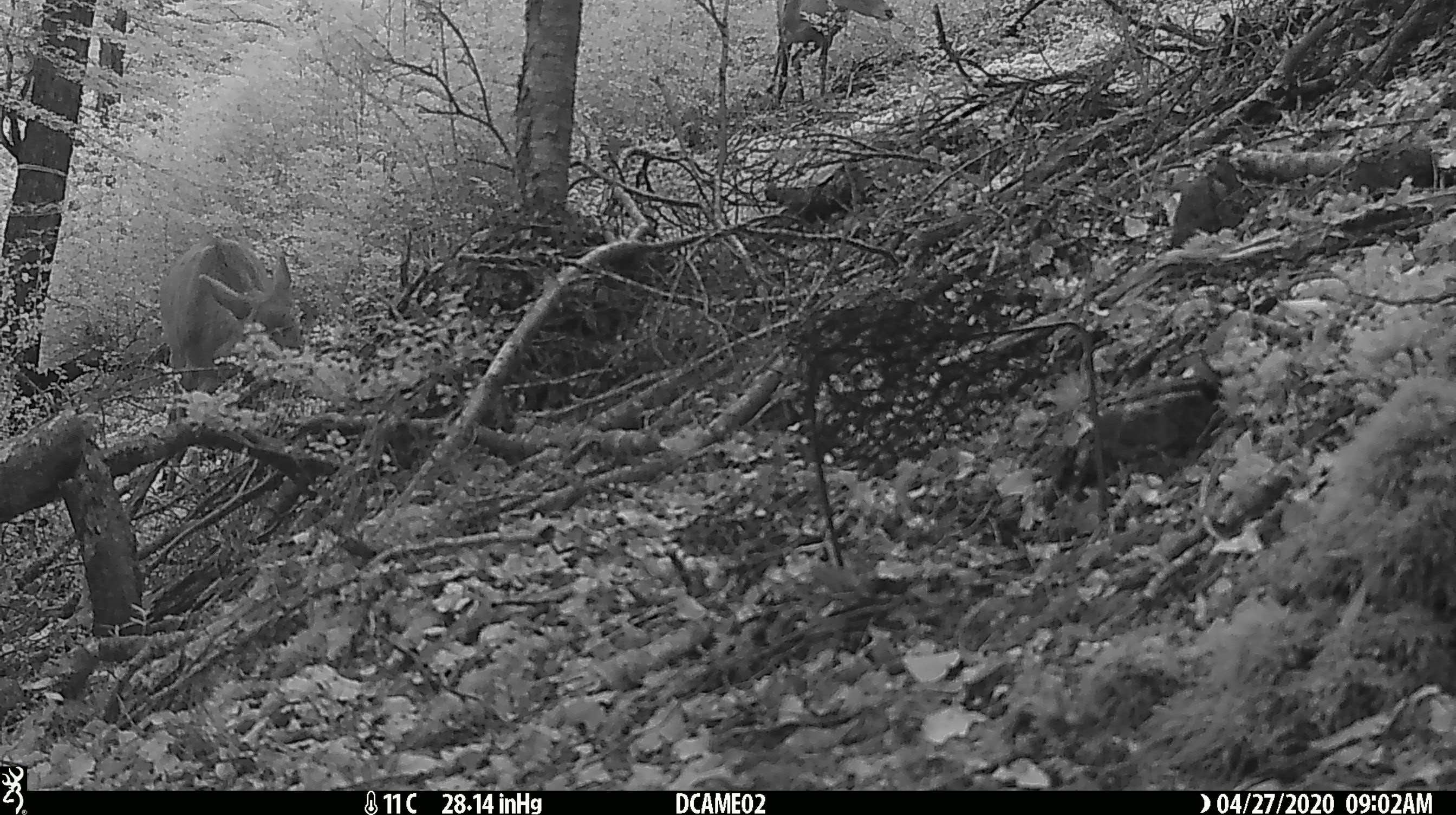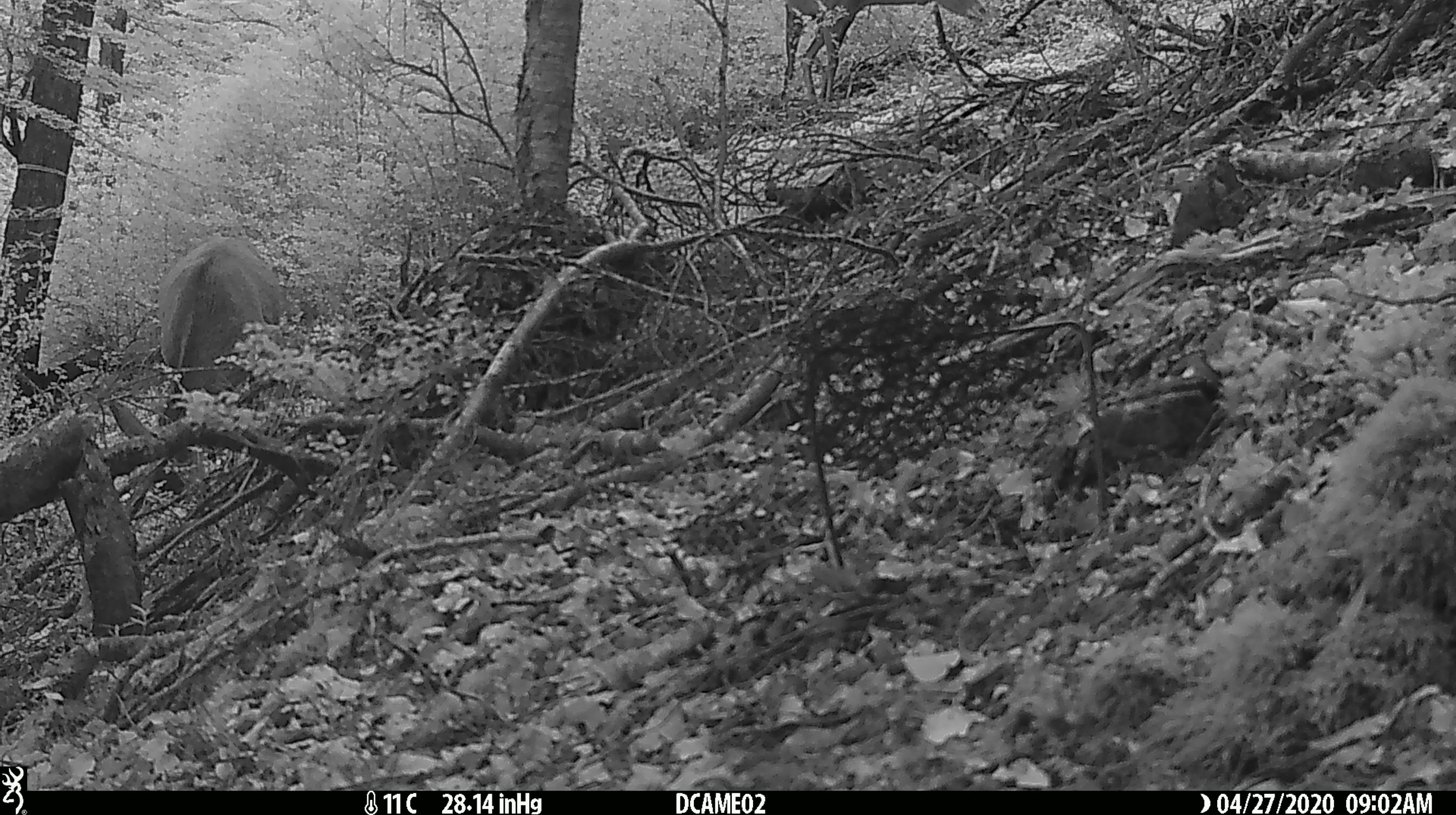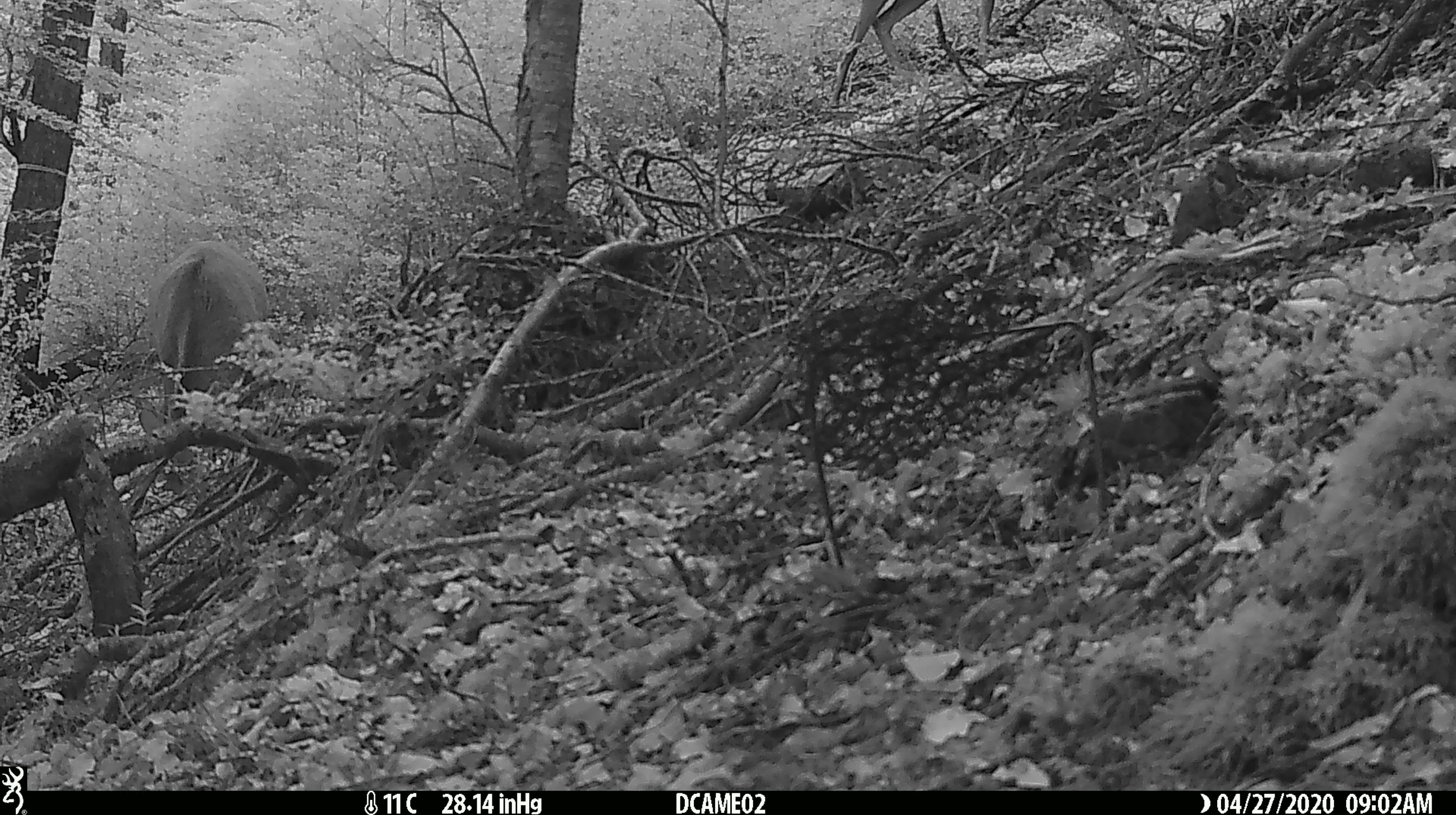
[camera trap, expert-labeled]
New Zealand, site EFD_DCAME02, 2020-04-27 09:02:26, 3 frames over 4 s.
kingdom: Animalia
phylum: Chordata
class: Mammalia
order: Artiodactyla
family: Cervidae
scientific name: Cervidae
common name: deer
Deer (Cervidae).